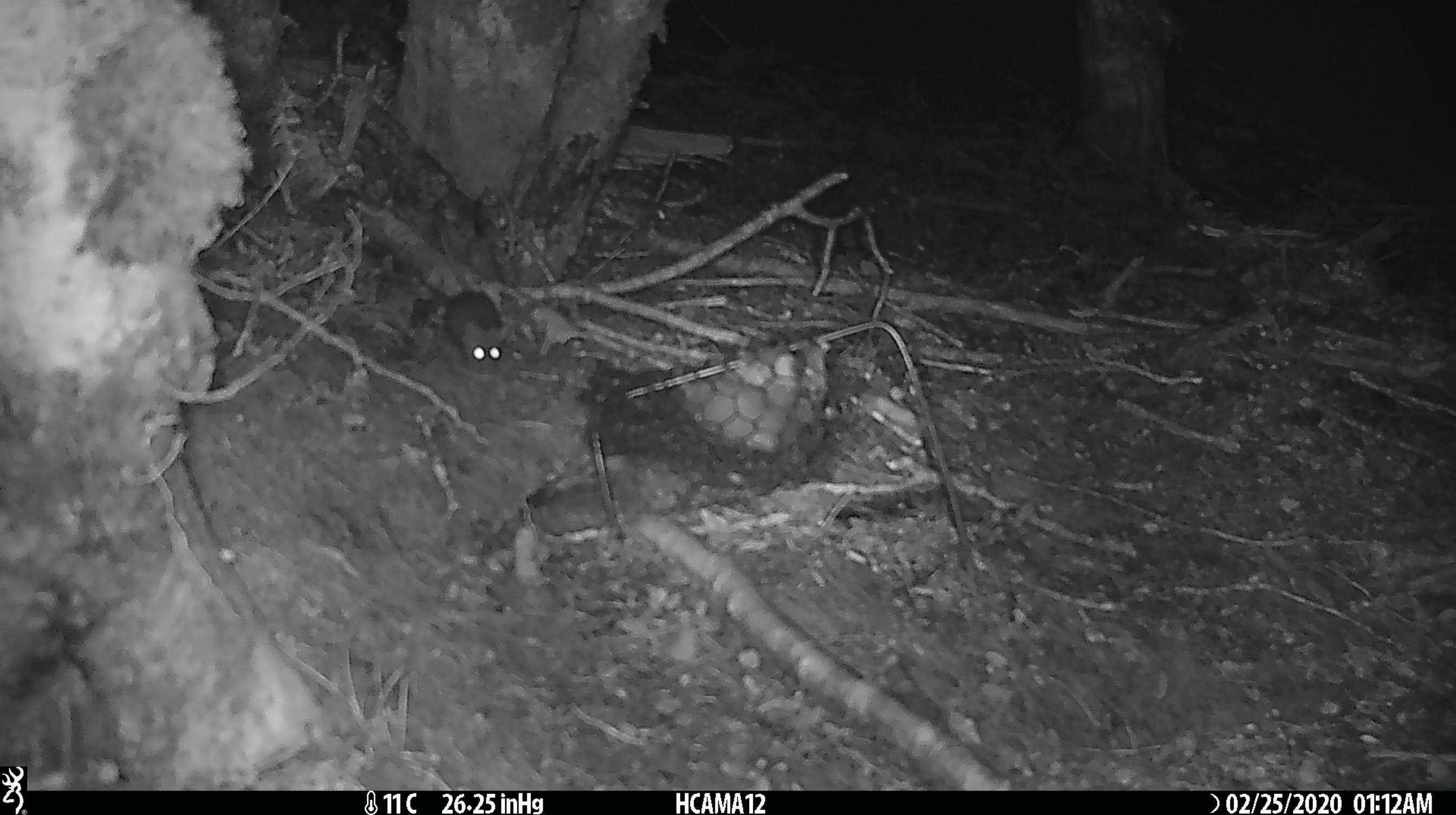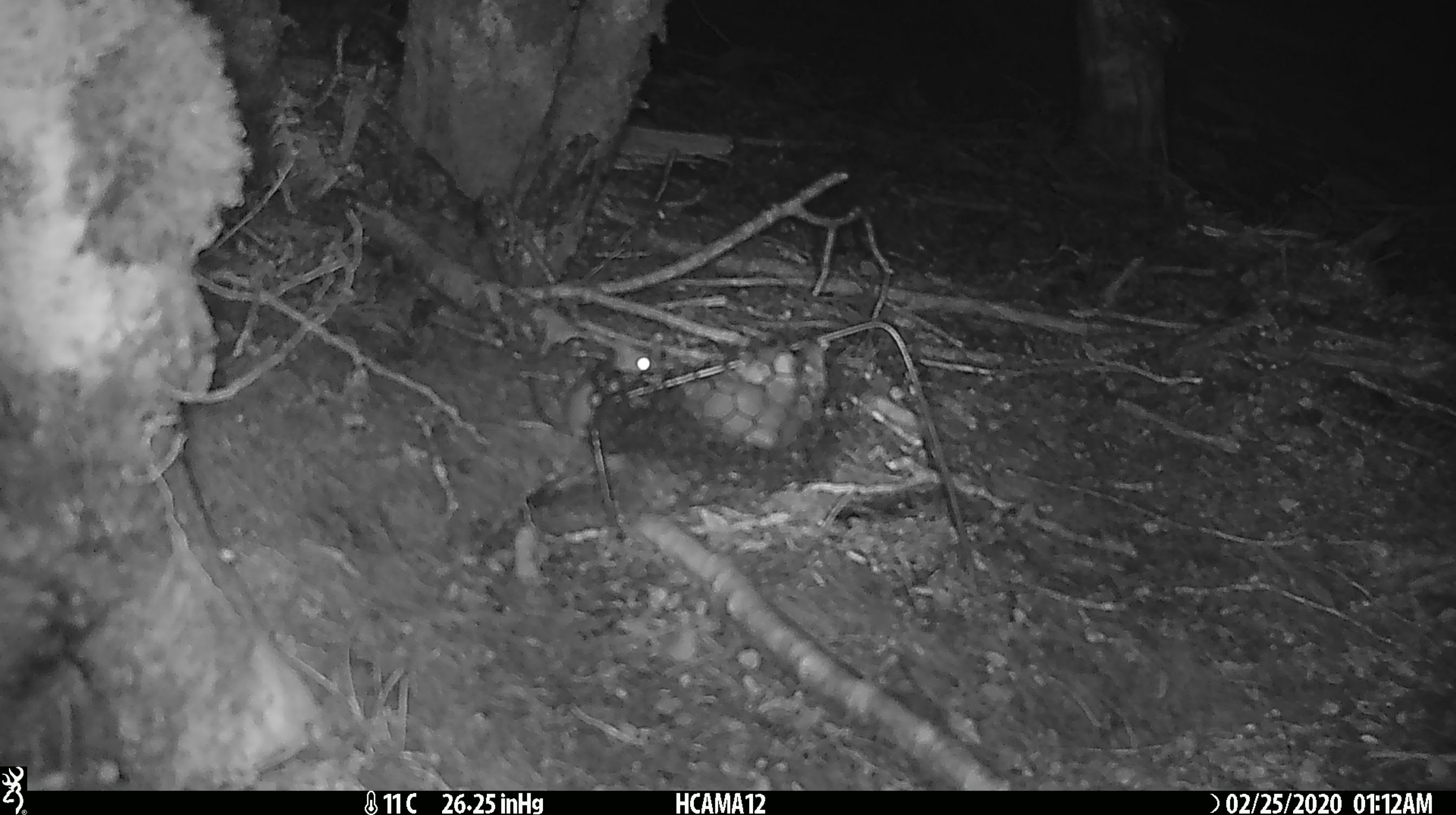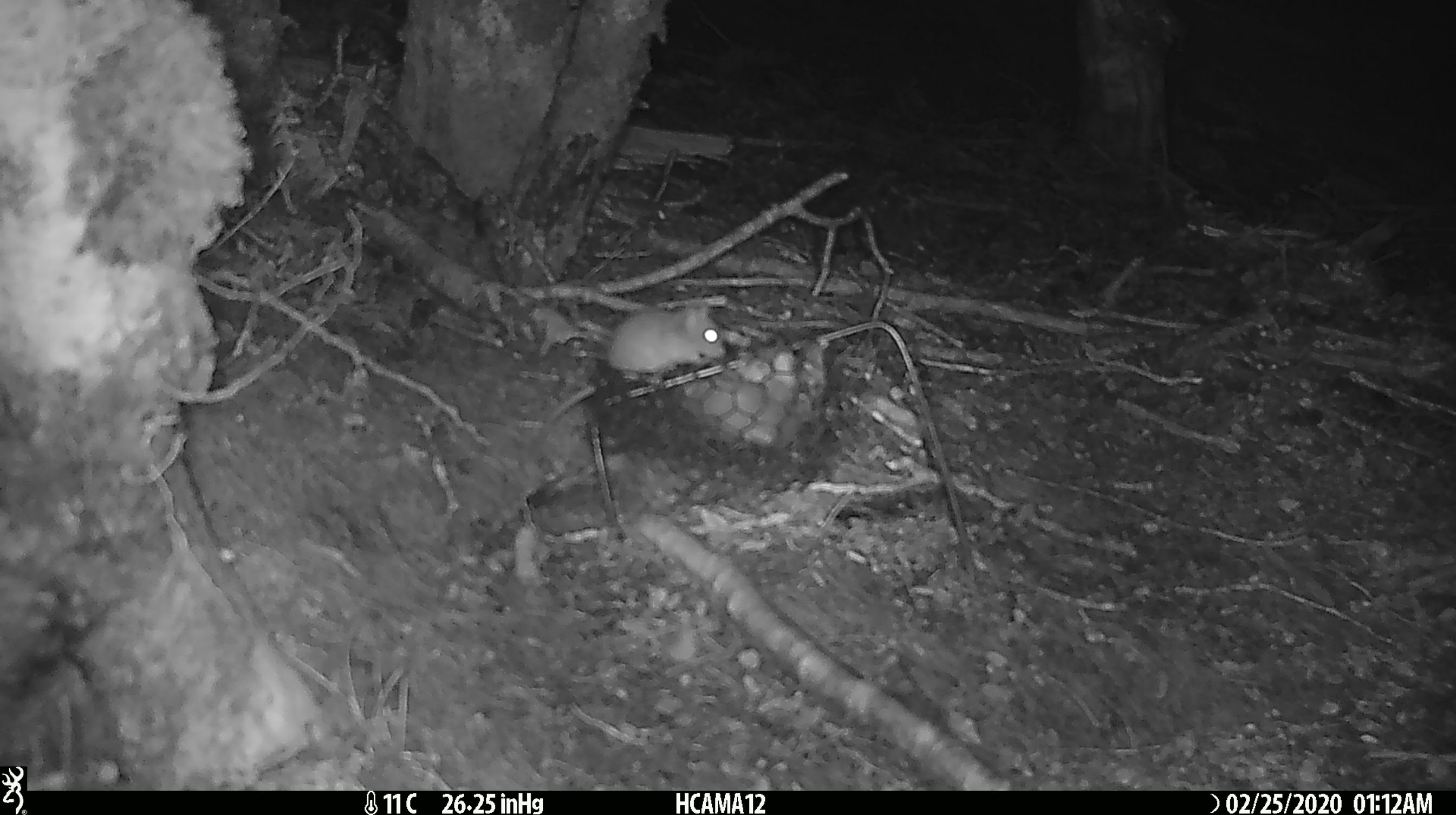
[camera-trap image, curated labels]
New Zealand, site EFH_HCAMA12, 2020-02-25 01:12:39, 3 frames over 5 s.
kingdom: Animalia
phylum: Chordata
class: Mammalia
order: Rodentia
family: Muridae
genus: Mus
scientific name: Mus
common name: mouse